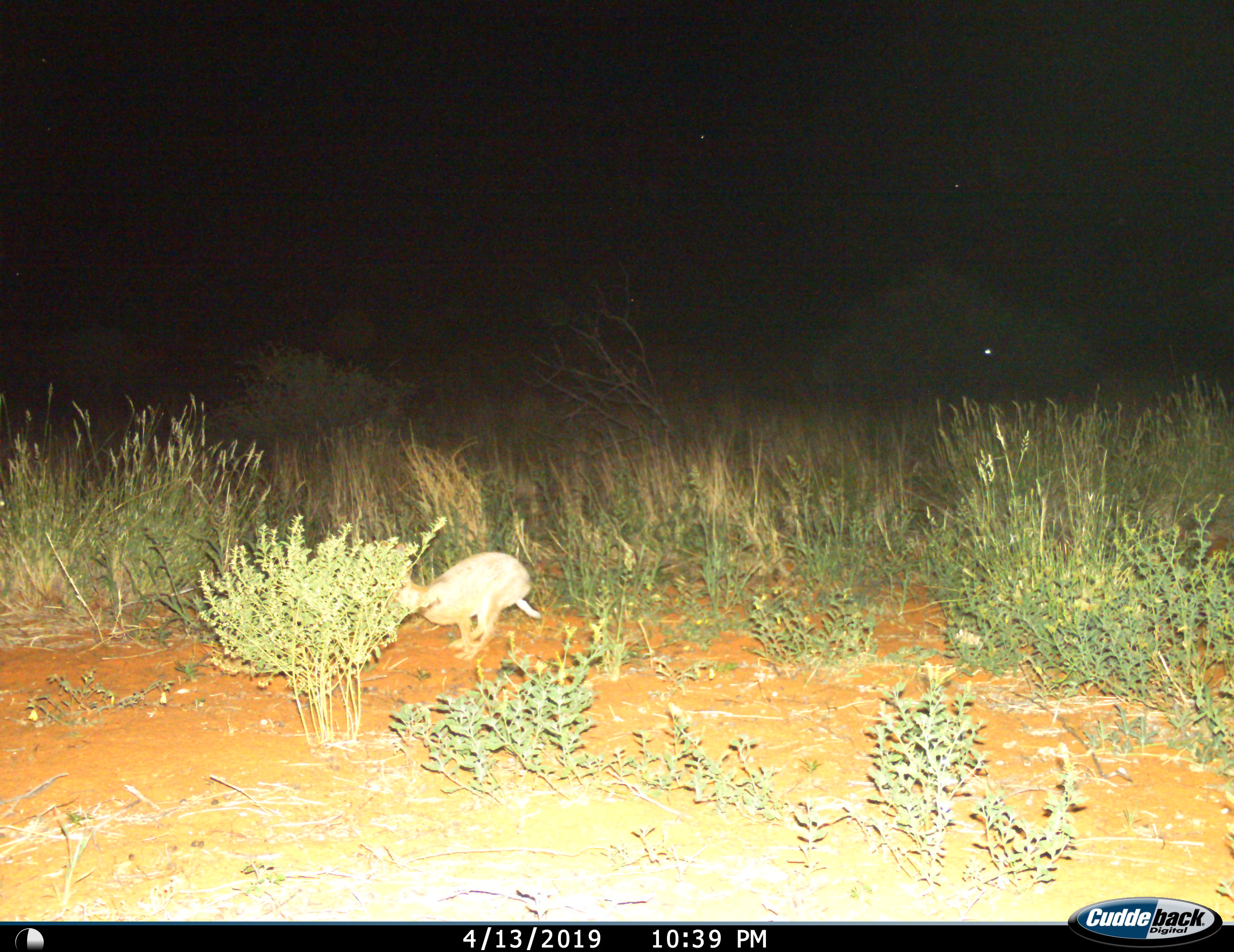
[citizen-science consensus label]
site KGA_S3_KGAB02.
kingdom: Animalia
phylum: Chordata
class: Mammalia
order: Lagomorpha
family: Leporidae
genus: Lepus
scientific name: Lepus capensis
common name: cape hare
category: harecape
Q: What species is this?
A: Harecape (cape hare) (Lepus capensis).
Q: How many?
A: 1.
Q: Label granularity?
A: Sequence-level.